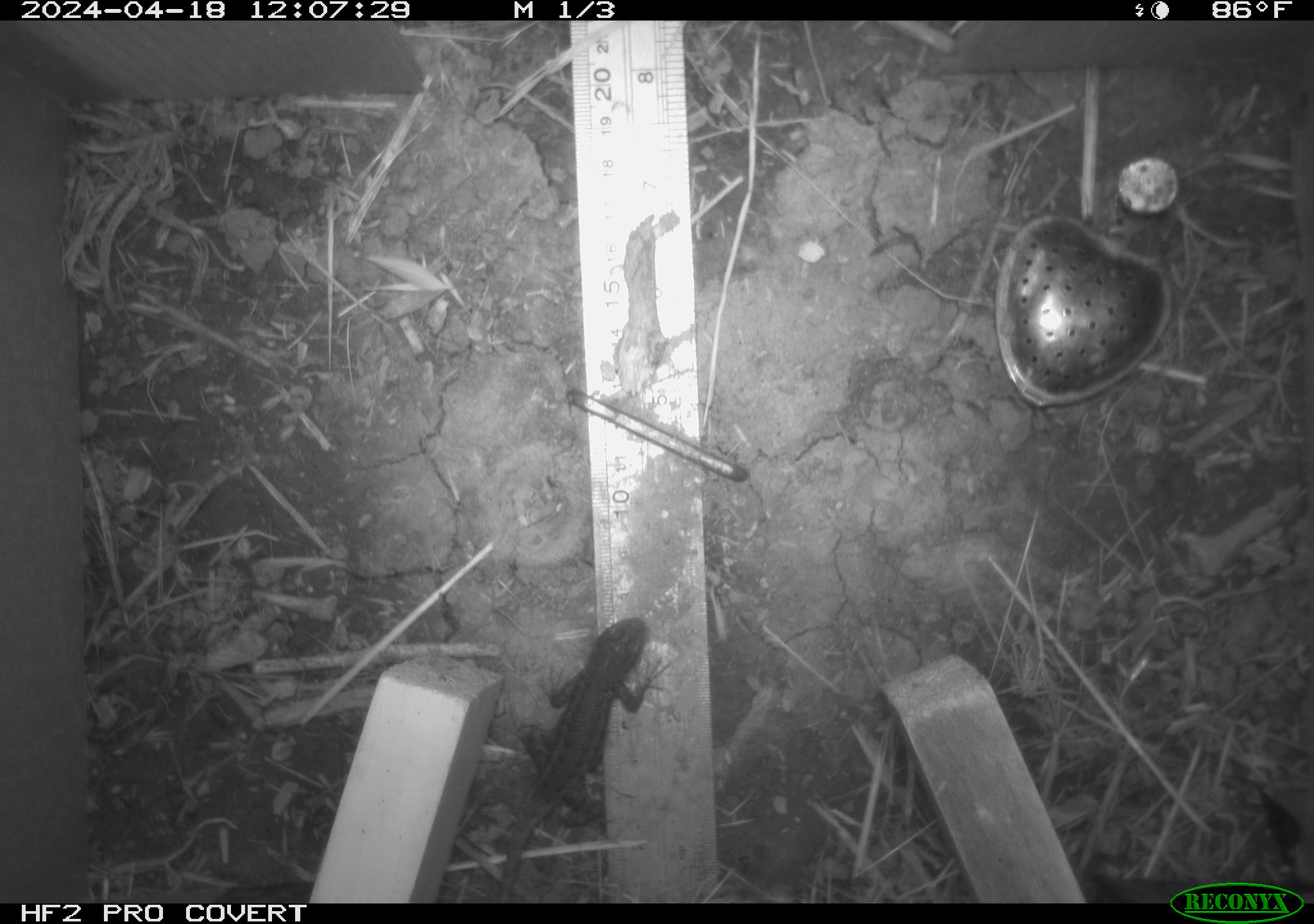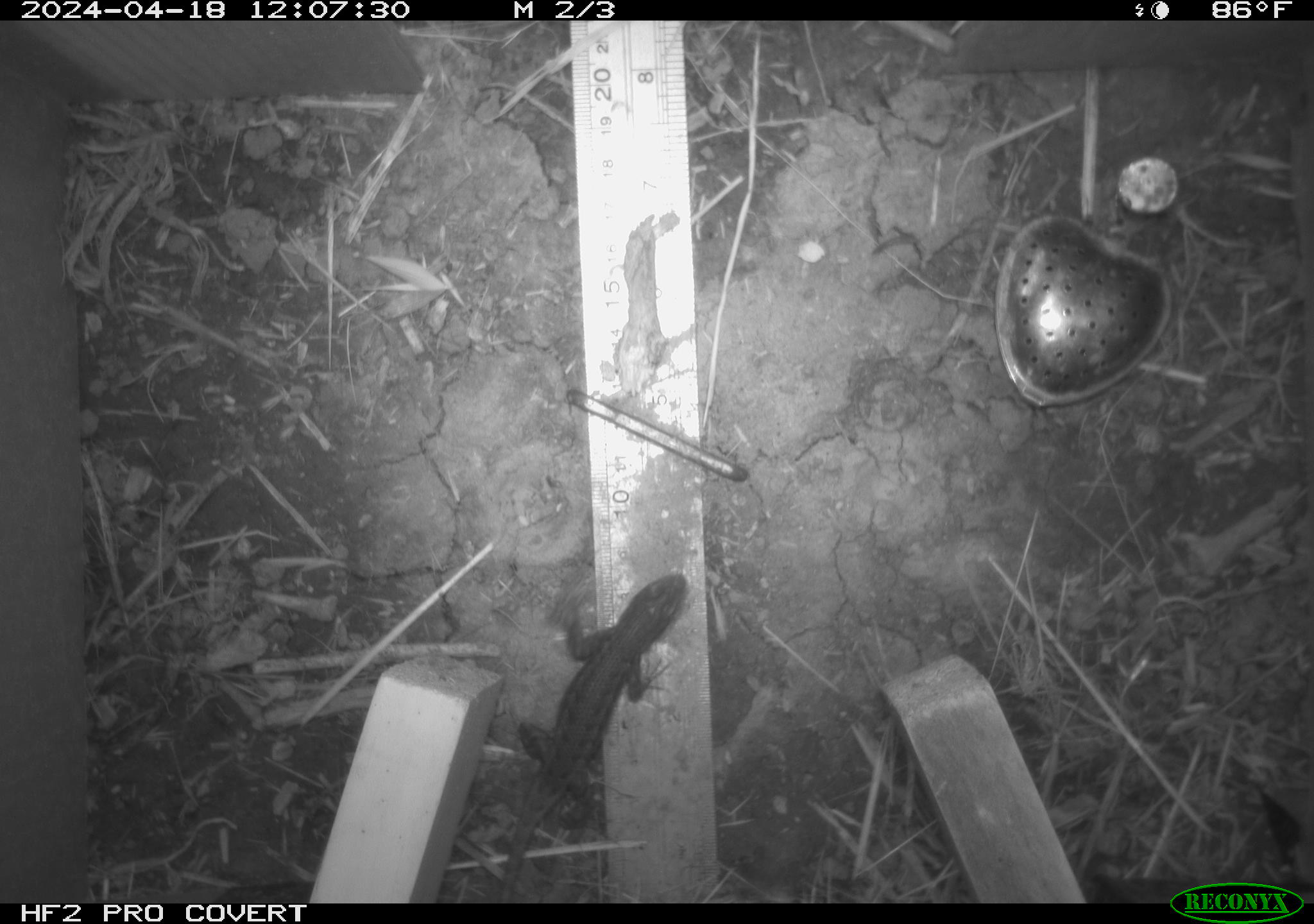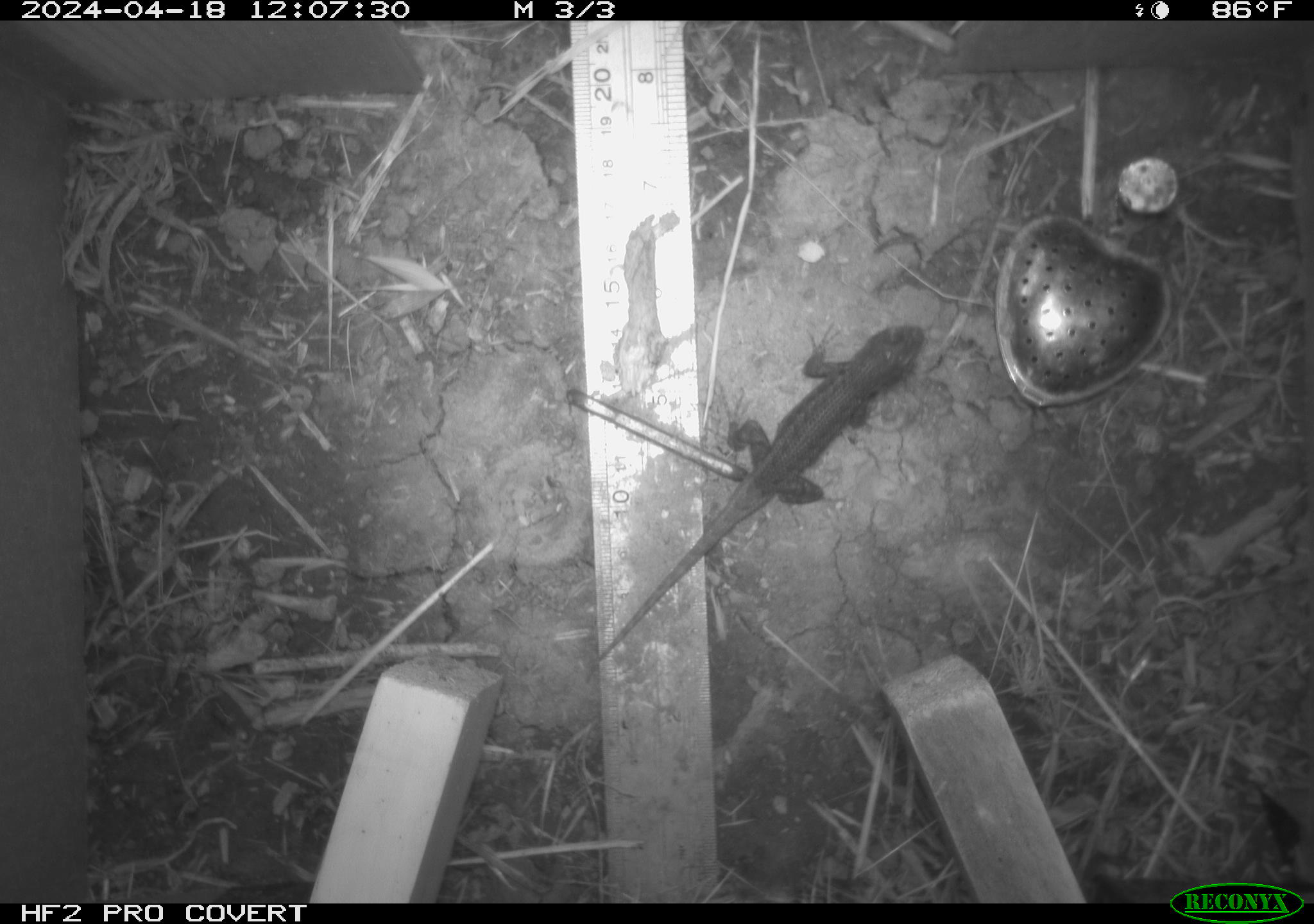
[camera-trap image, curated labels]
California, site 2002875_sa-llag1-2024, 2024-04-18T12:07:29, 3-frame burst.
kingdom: Animalia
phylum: Chordata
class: Reptilia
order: Squamata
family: Phrynosomatidae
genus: Sceloporus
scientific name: Sceloporus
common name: spiny lizards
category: sceloporus species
Sceloporus species (spiny lizards) (Sceloporus).